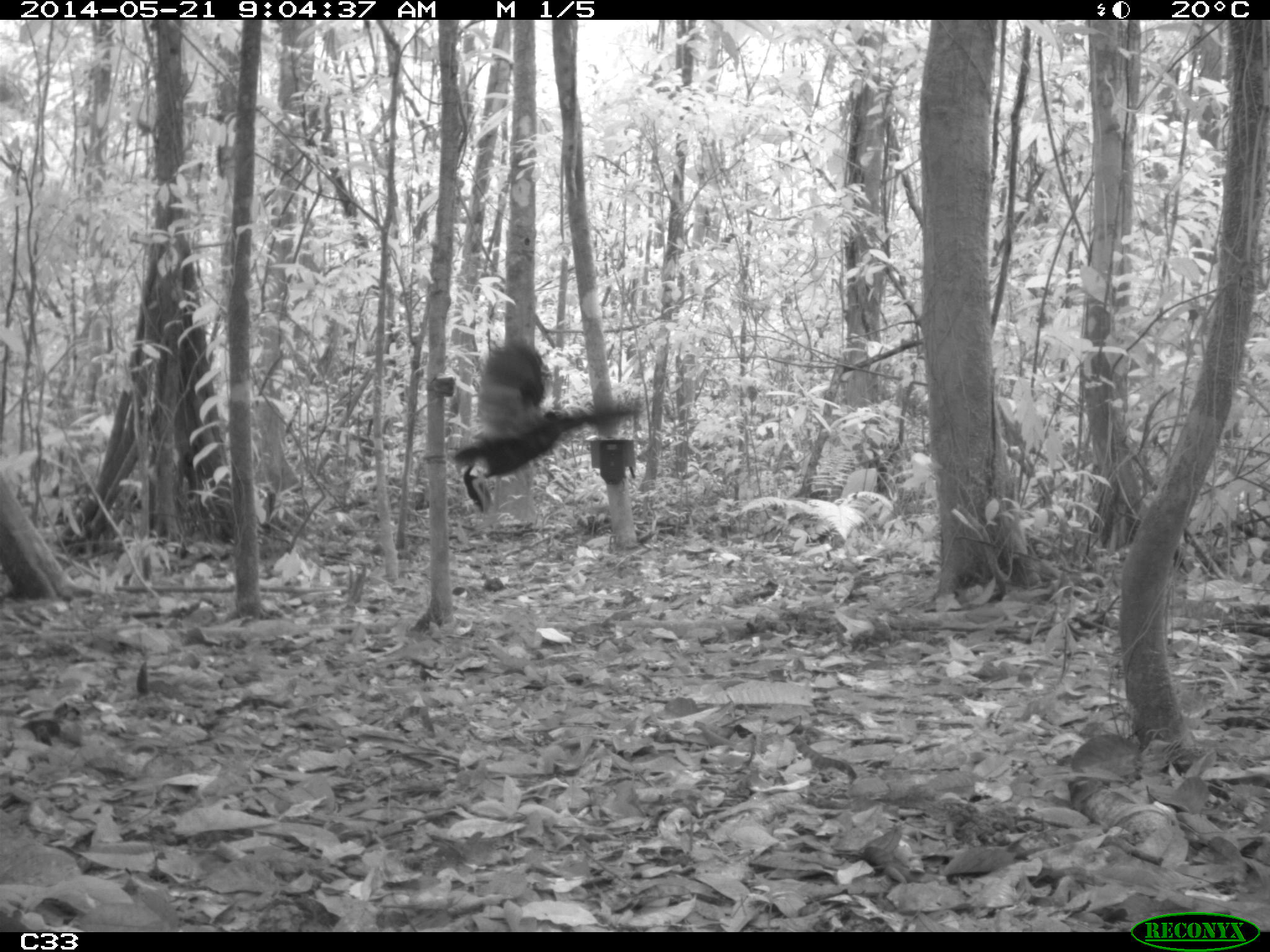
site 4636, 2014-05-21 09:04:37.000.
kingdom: Animalia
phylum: Chordata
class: Aves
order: Gruiformes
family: Psophiidae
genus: Psophia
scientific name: Psophia crepitans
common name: gray-winged trumpeter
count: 2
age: adult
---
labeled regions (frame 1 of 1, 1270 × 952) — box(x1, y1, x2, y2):
psophia crepitans: box(445, 334, 643, 509)